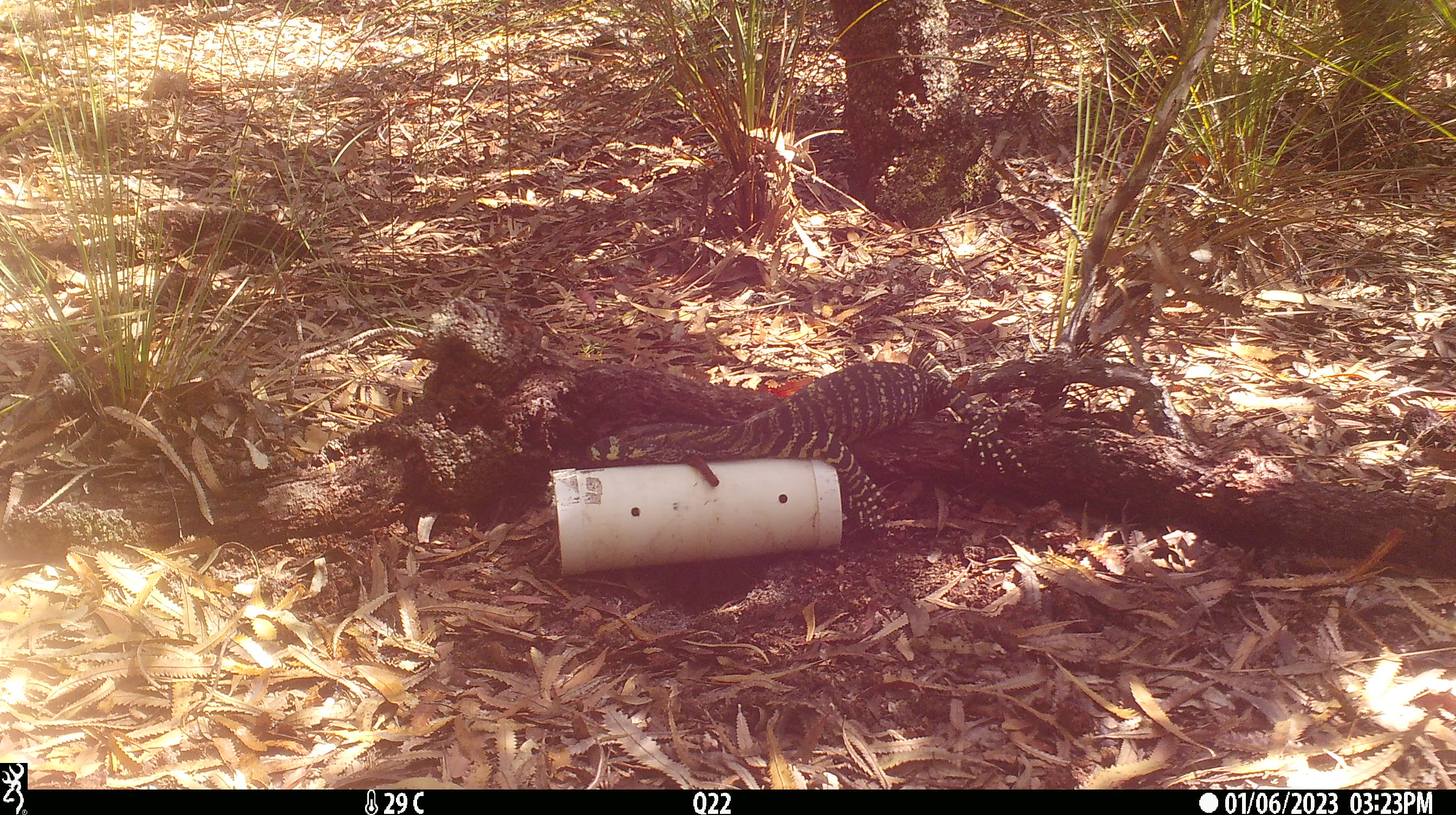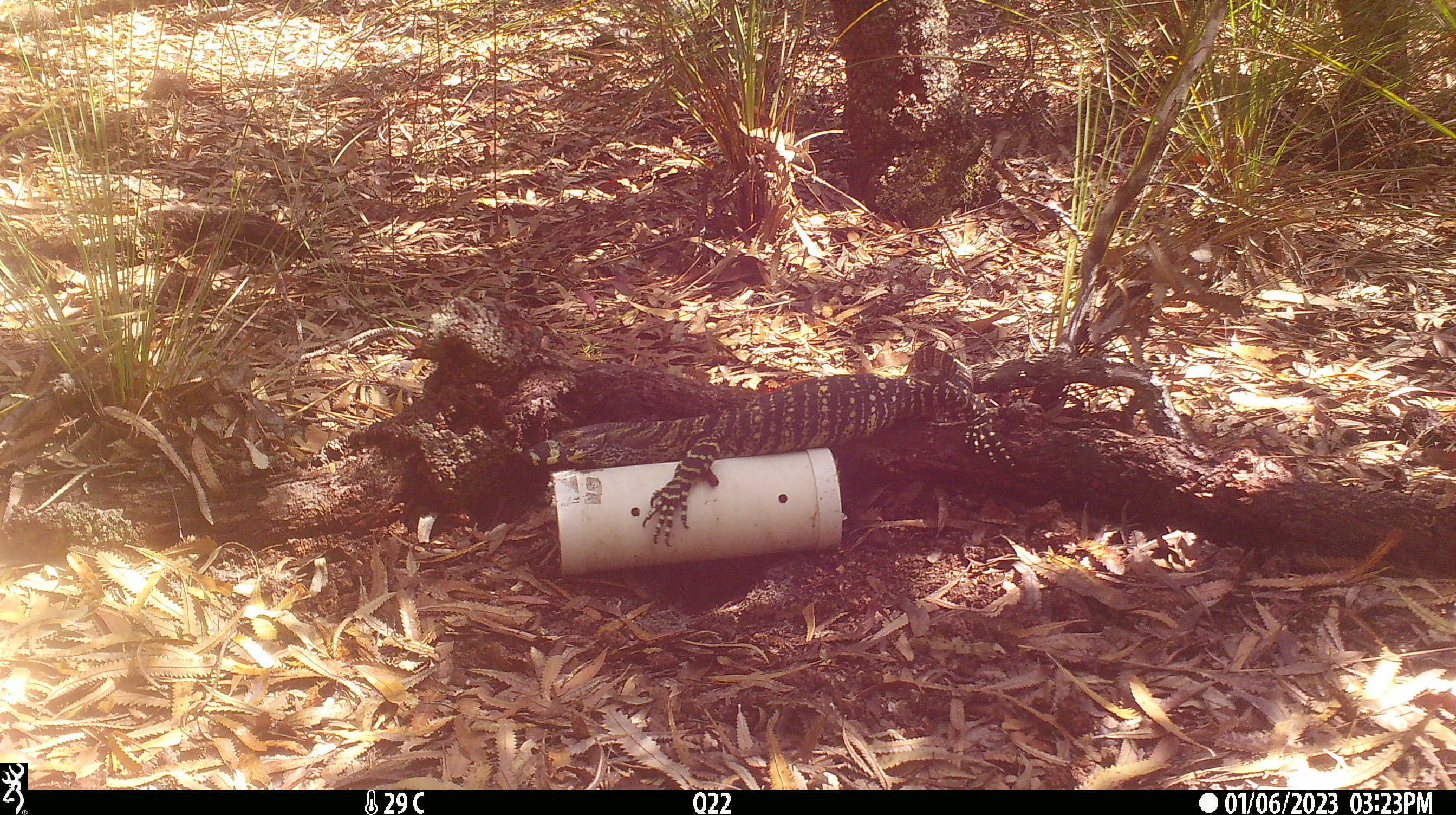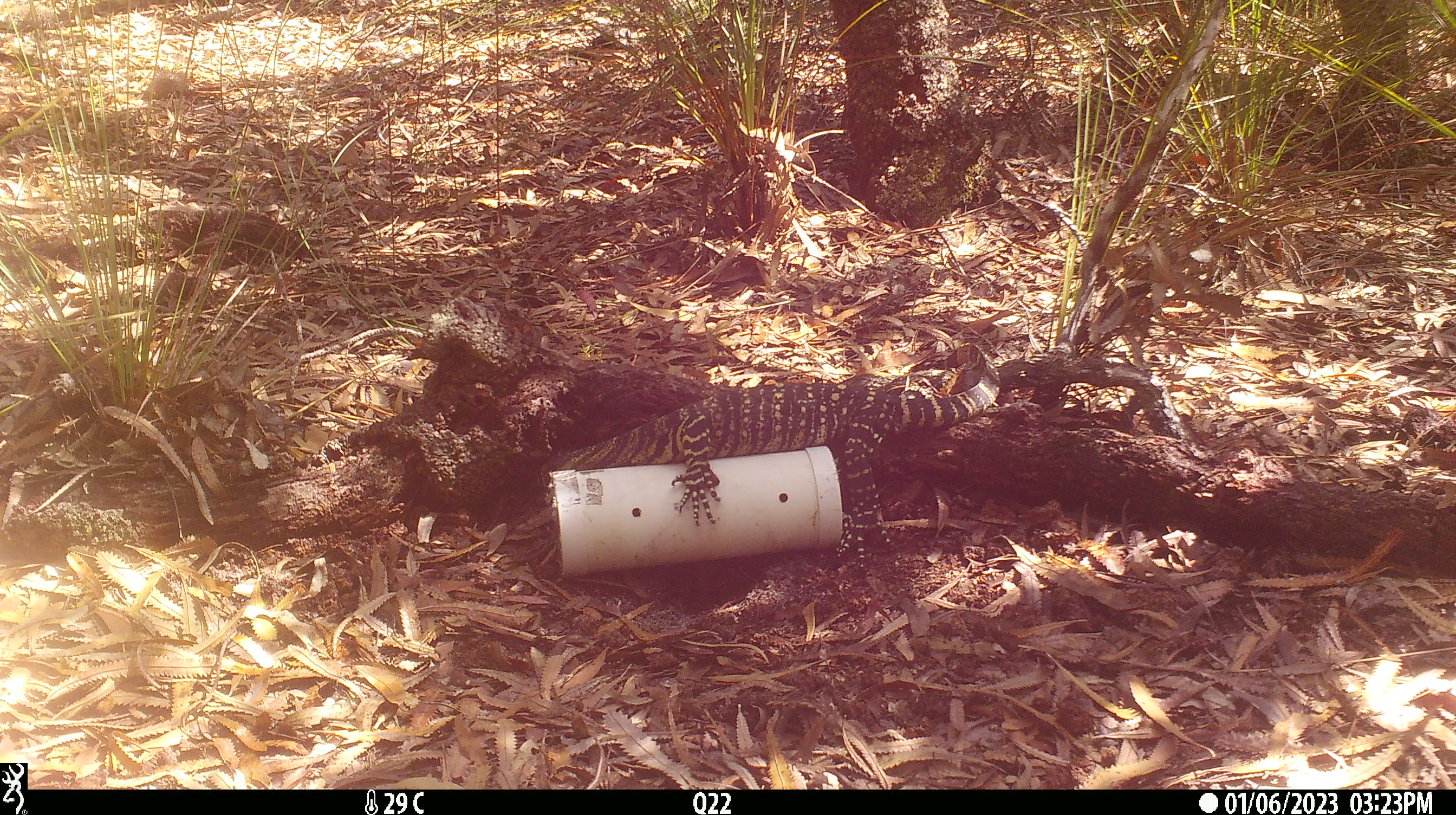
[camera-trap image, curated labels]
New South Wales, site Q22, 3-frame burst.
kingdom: Animalia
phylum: Chordata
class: Reptilia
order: Squamata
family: Varanidae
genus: Varanus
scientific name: Varanus varius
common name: lace monitor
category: goanna